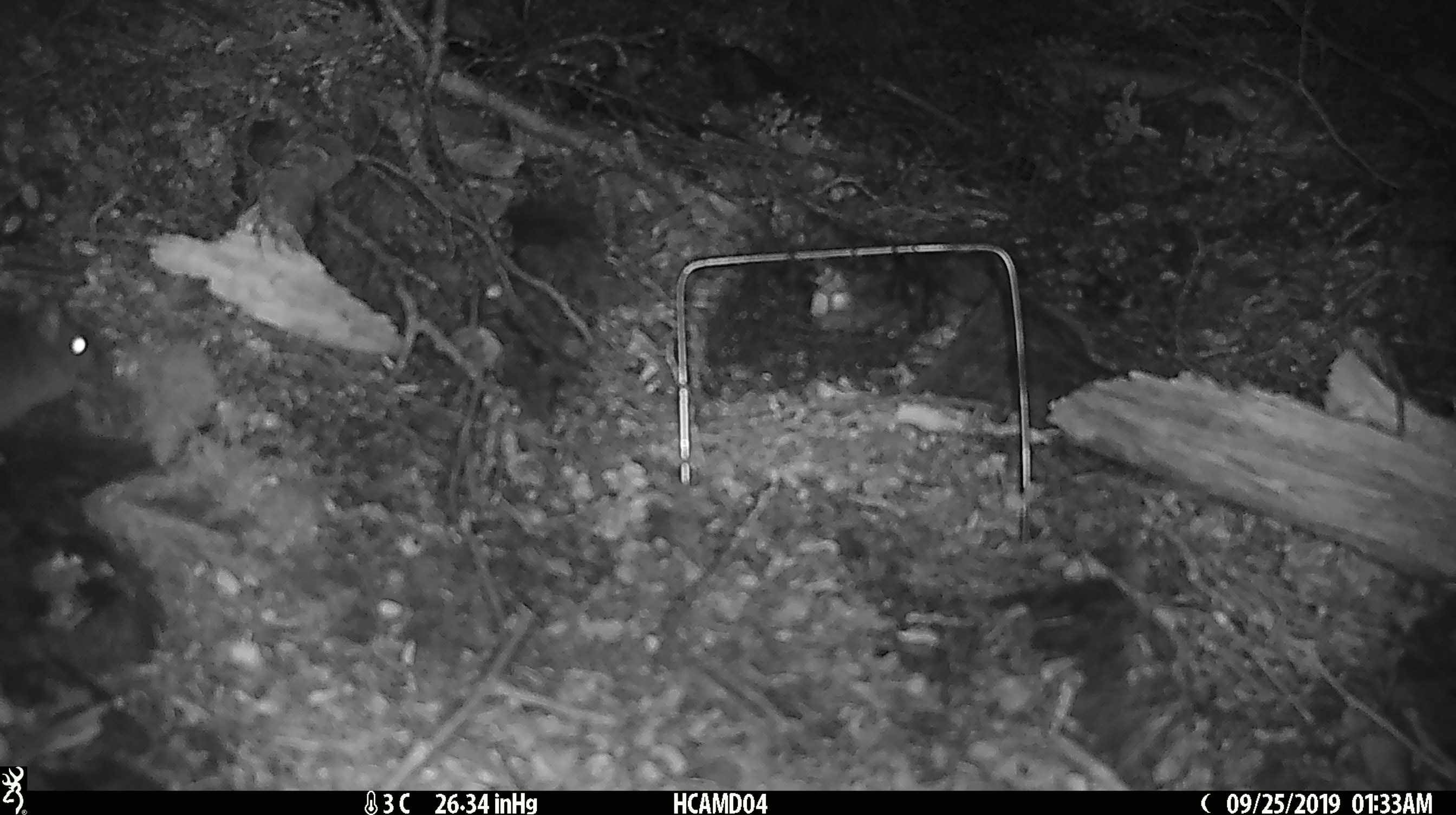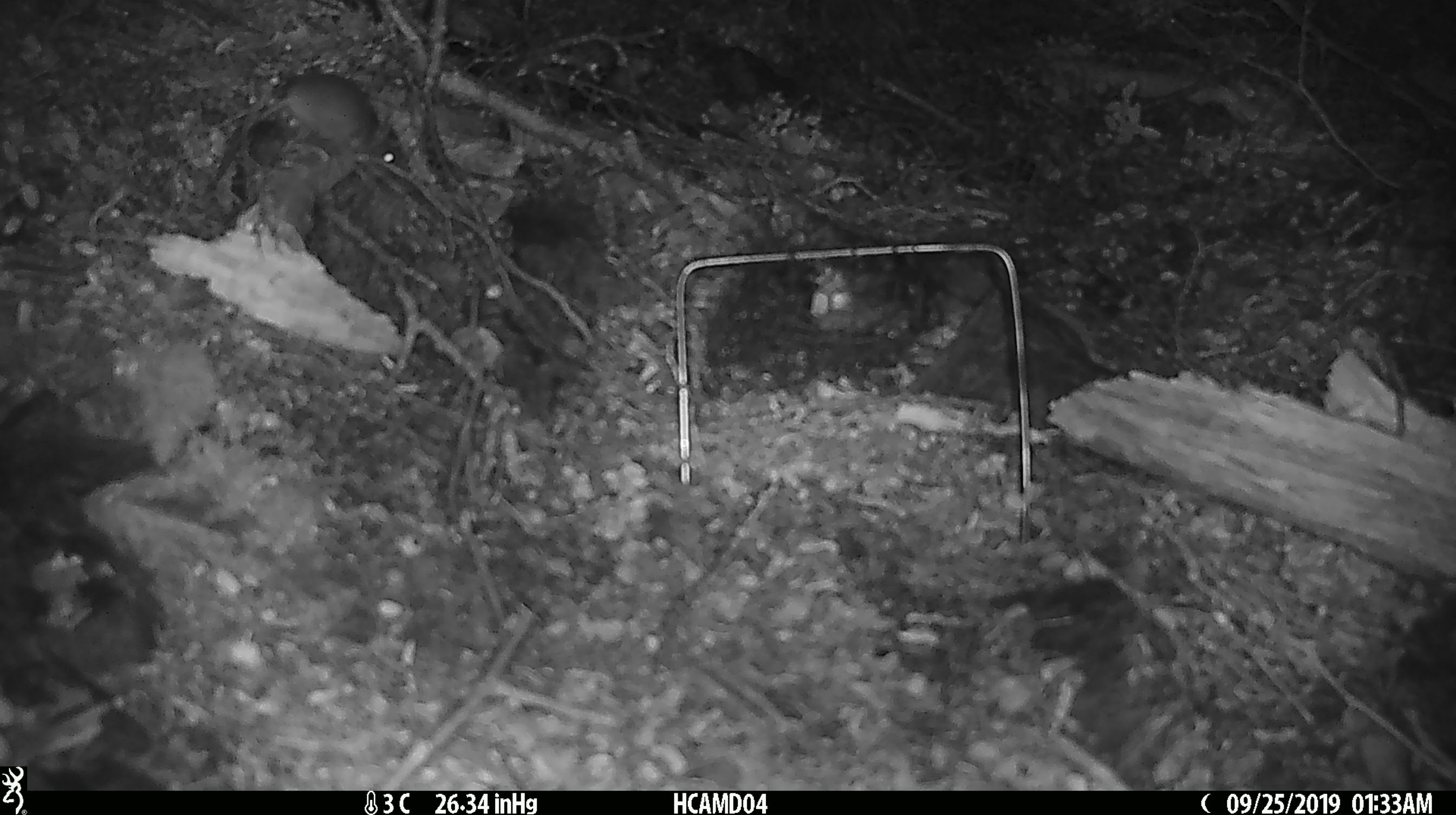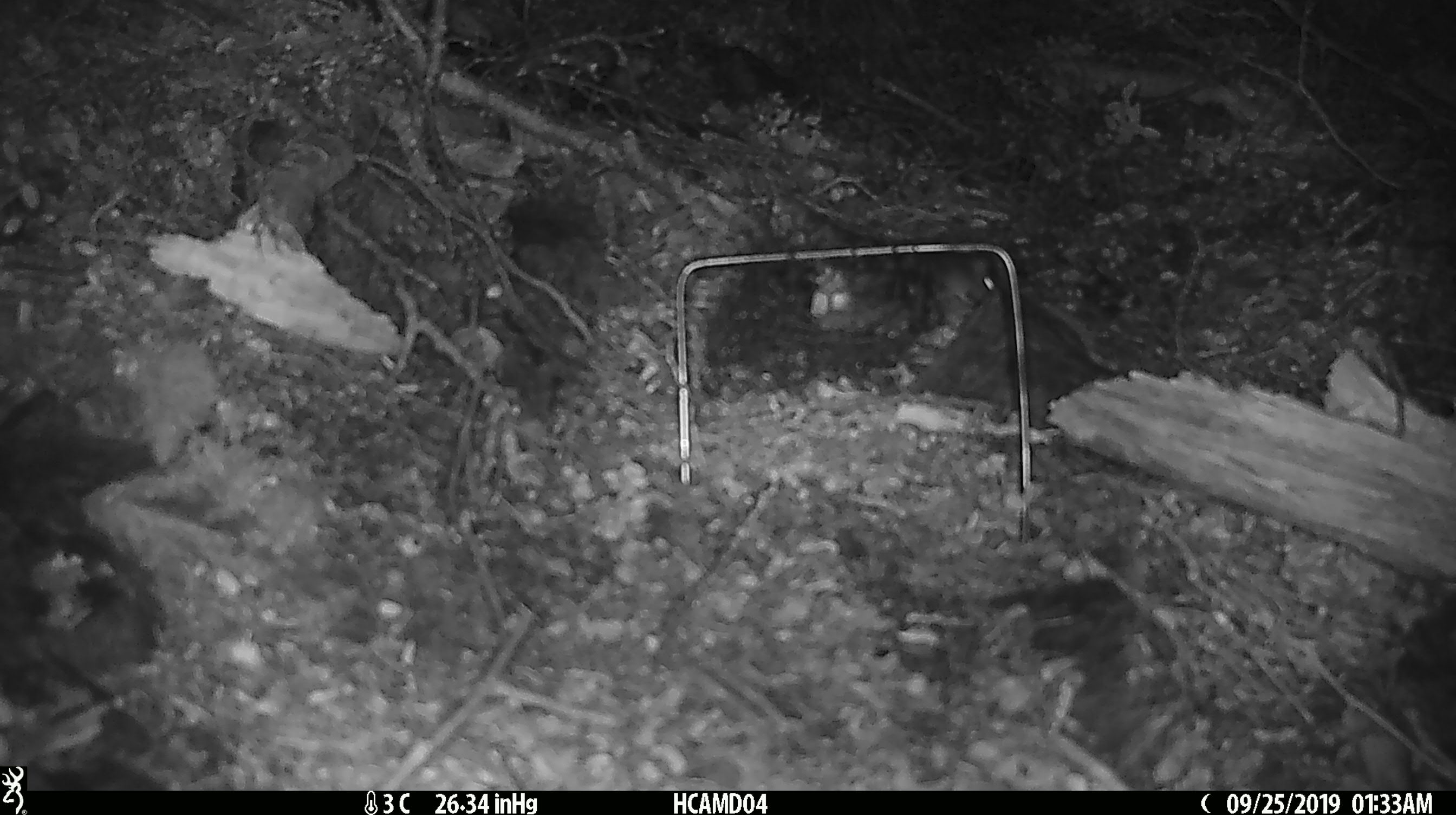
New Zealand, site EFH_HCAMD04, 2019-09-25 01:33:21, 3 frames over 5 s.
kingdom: Animalia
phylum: Chordata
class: Mammalia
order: Rodentia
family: Muridae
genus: Mus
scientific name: Mus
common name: mouse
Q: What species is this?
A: Mouse (Mus).